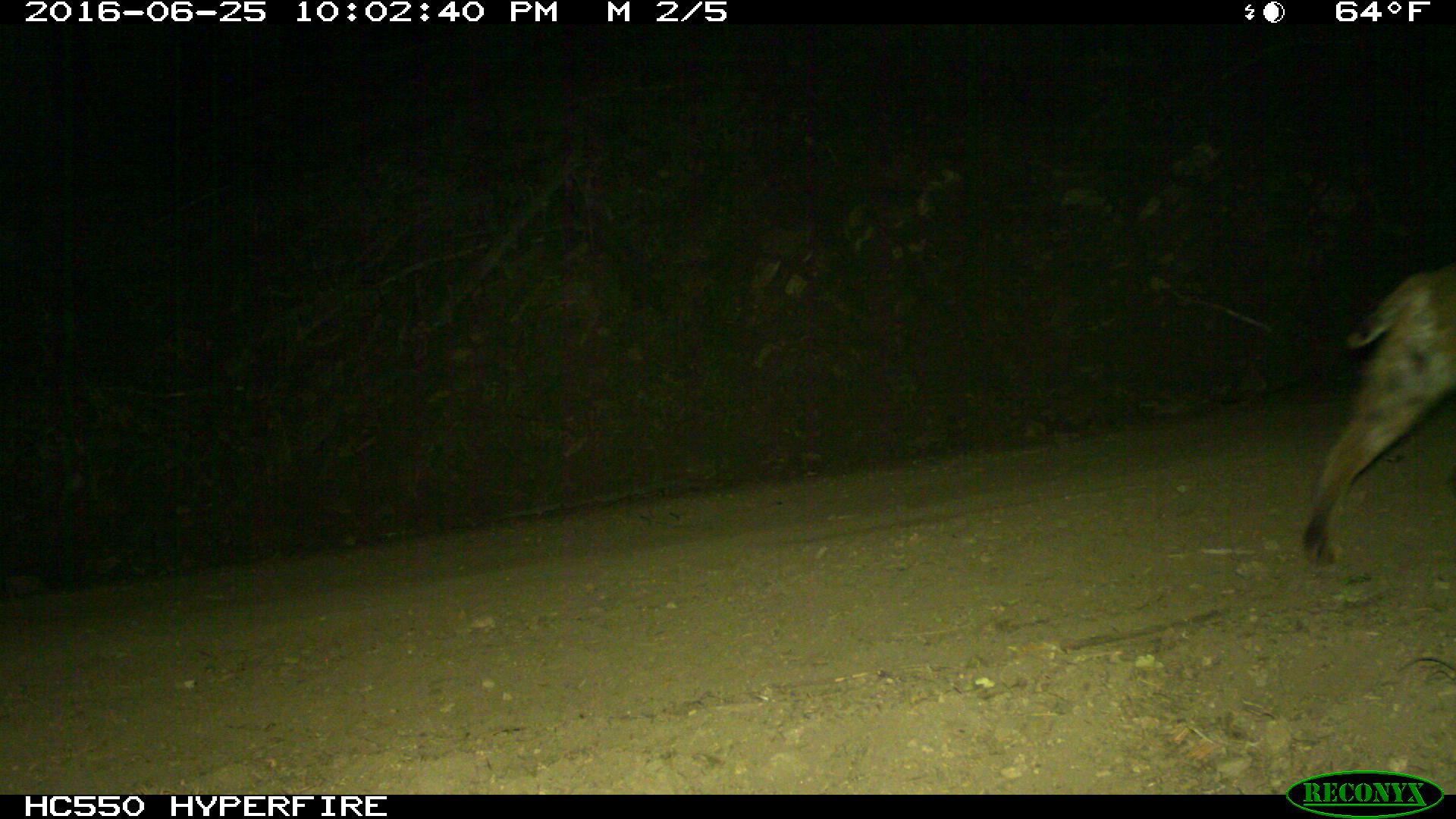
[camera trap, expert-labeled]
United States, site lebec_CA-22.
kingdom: Animalia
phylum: Chordata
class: Mammalia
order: Carnivora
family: Felidae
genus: Lynx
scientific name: Lynx rufus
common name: bobcat